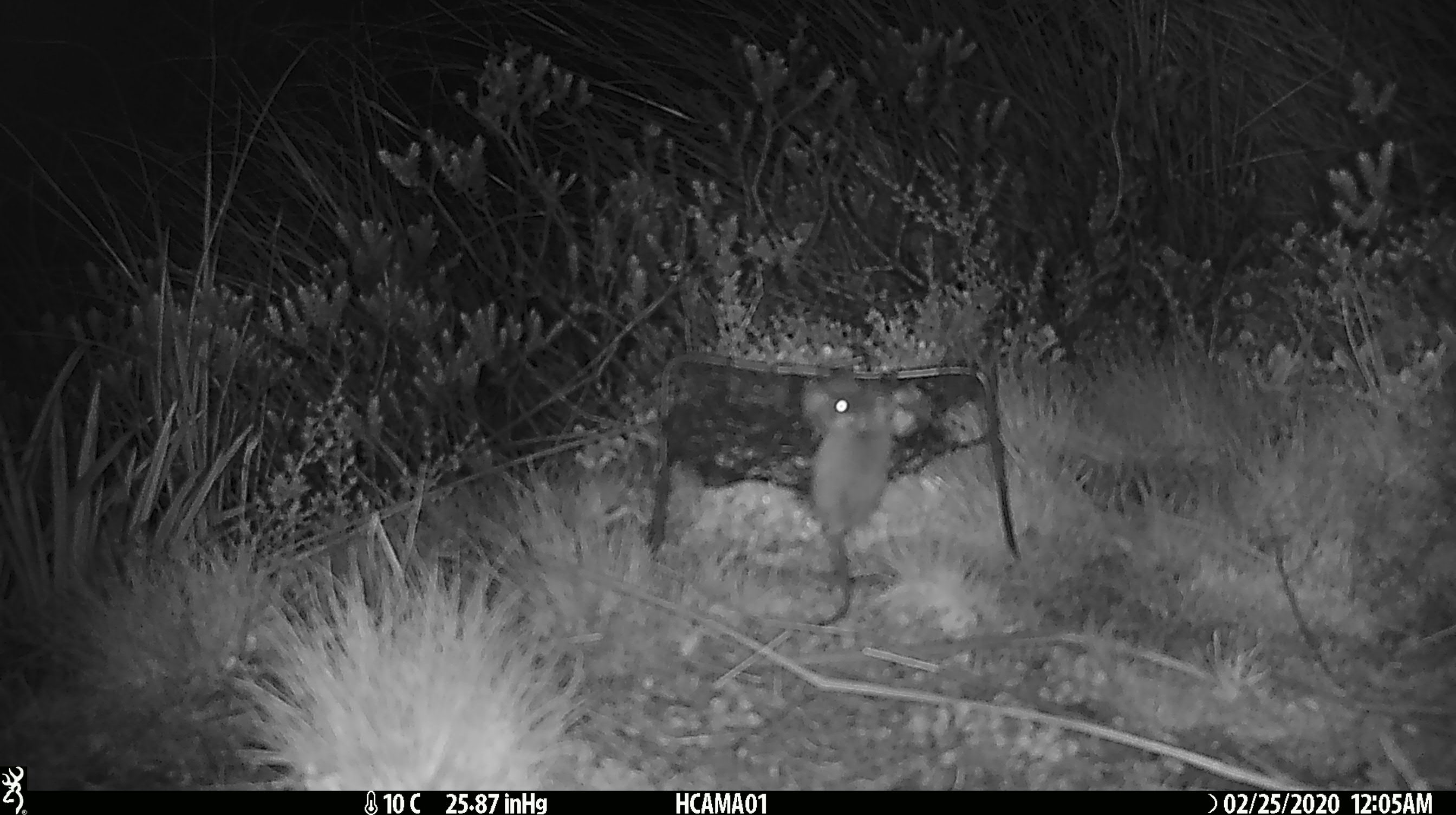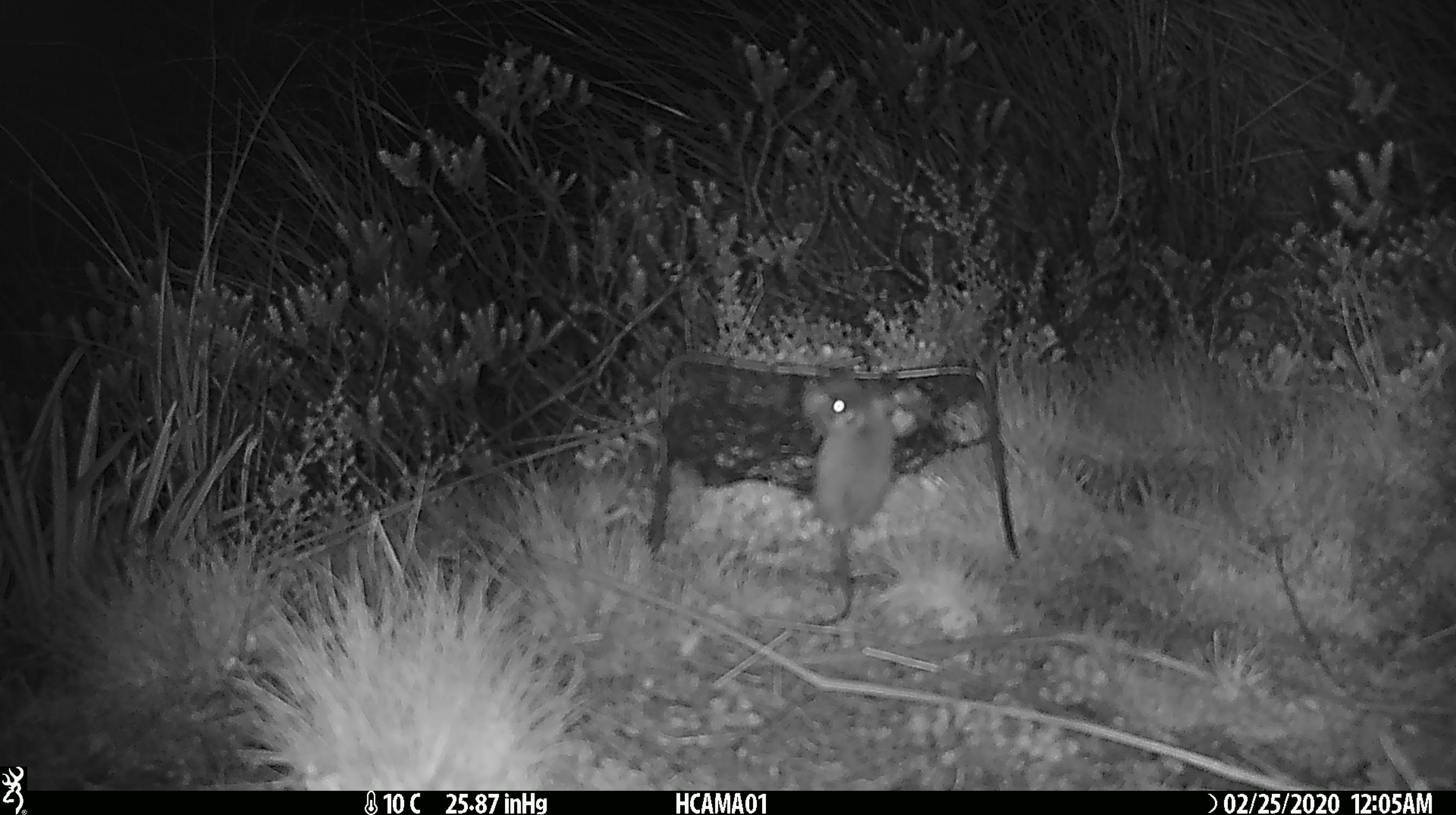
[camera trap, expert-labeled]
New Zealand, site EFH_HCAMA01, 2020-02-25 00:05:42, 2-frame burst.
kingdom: Animalia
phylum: Chordata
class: Mammalia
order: Rodentia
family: Muridae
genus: Mus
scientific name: Mus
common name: mouse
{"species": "mouse (Mus)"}